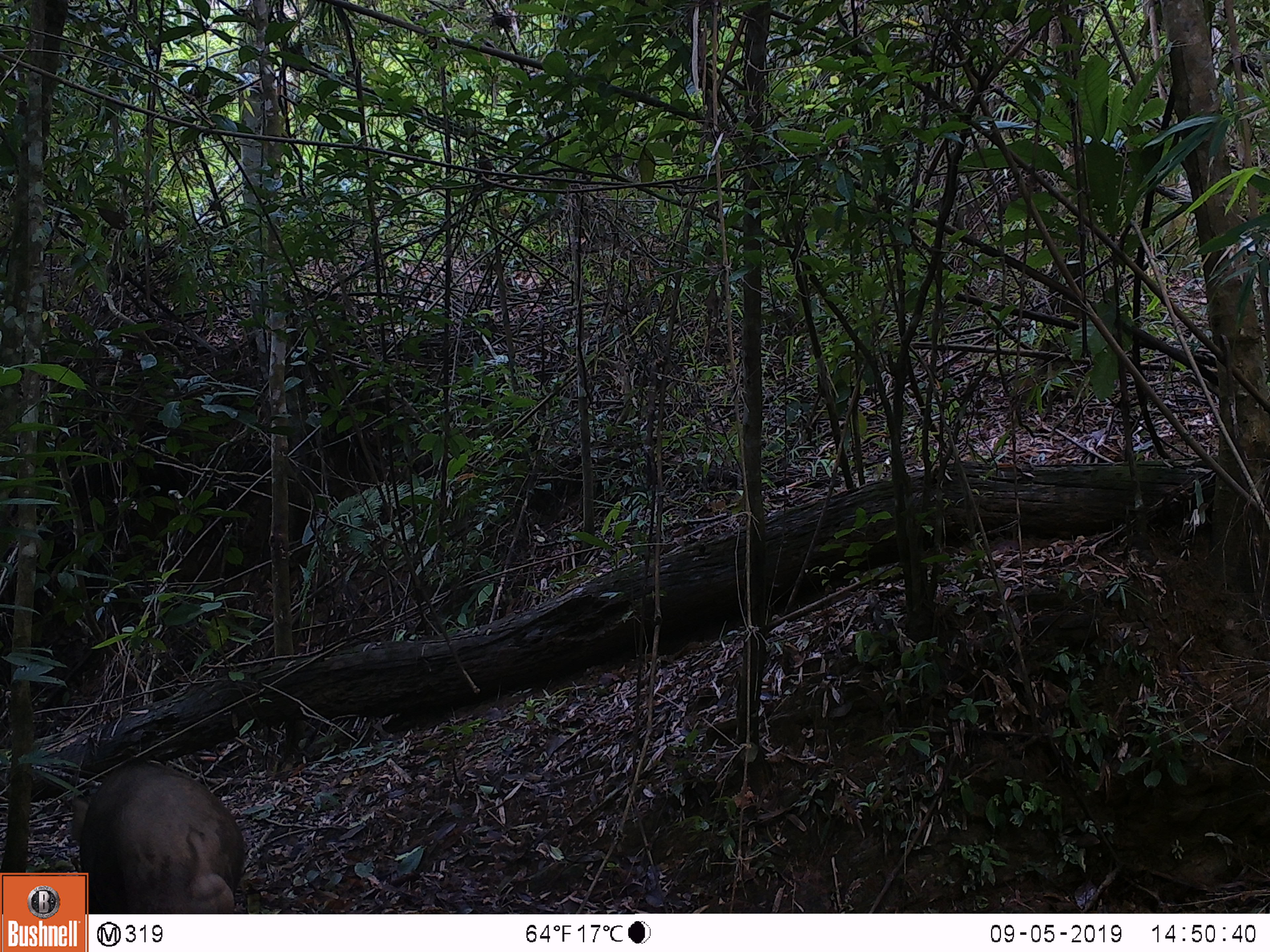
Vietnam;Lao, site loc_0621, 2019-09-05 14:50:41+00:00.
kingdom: Animalia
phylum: Chordata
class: Mammalia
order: Artiodactyla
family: Suidae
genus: Sus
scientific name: Sus scrofa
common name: eurasian wild pig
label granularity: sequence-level